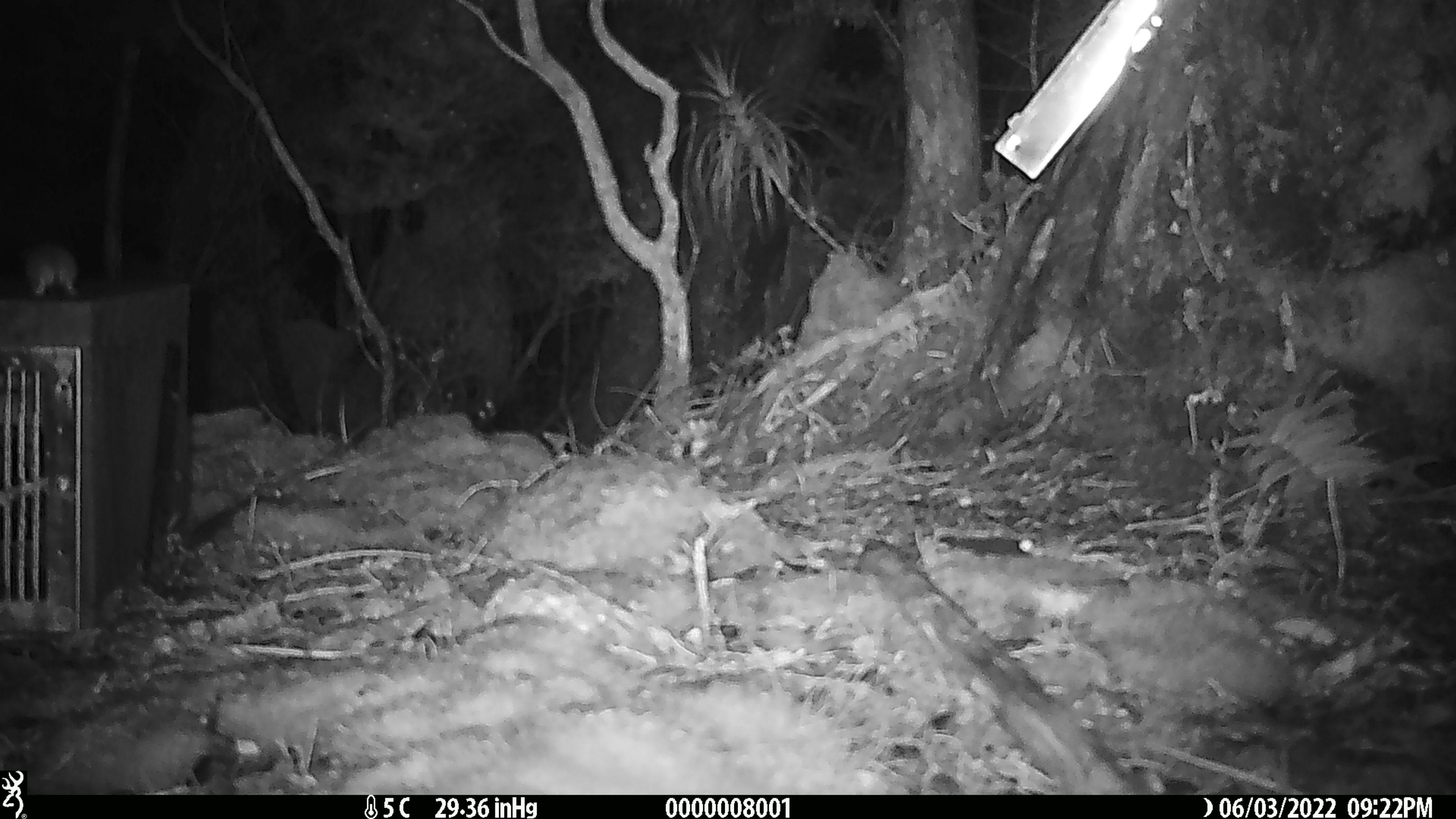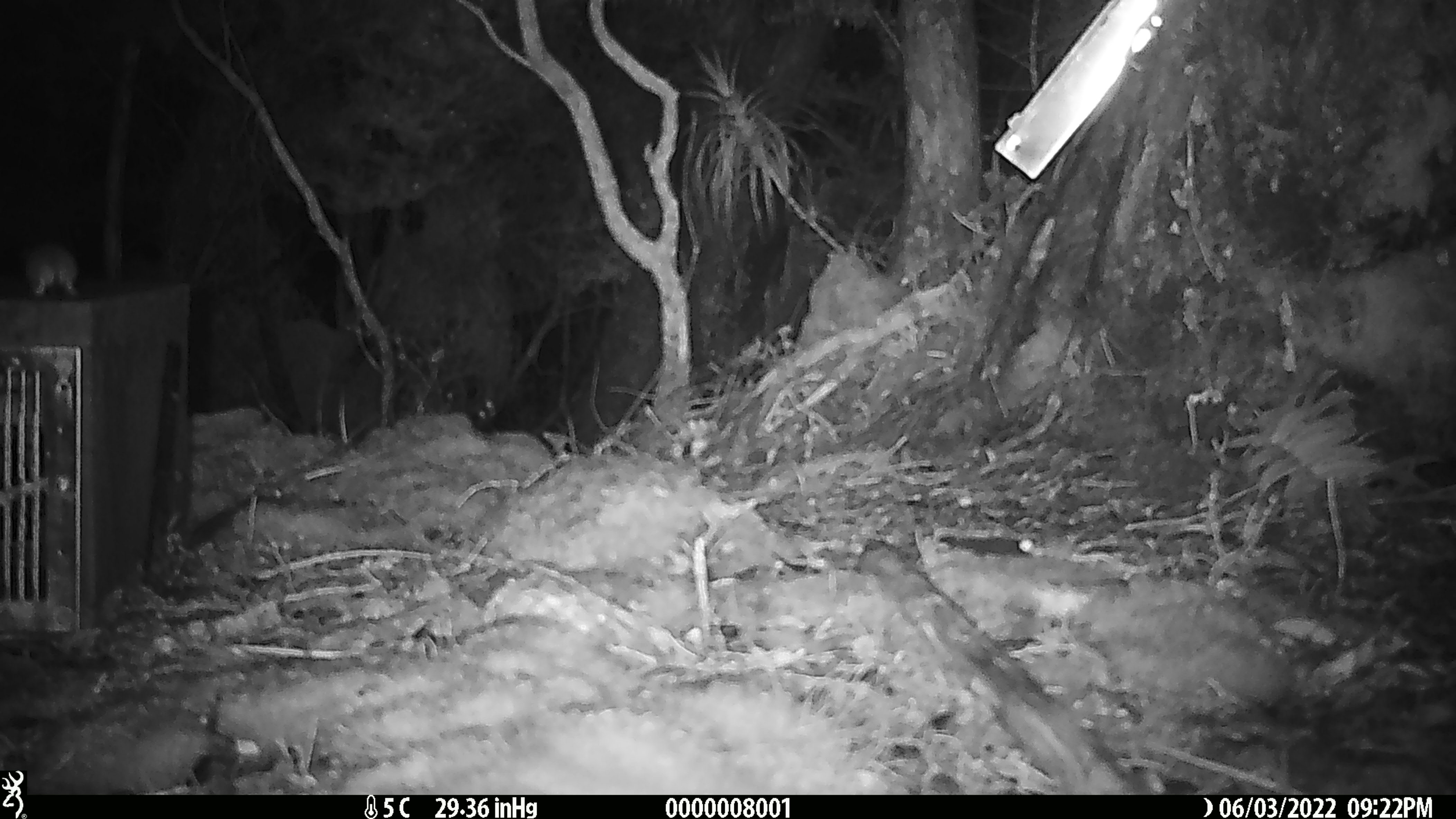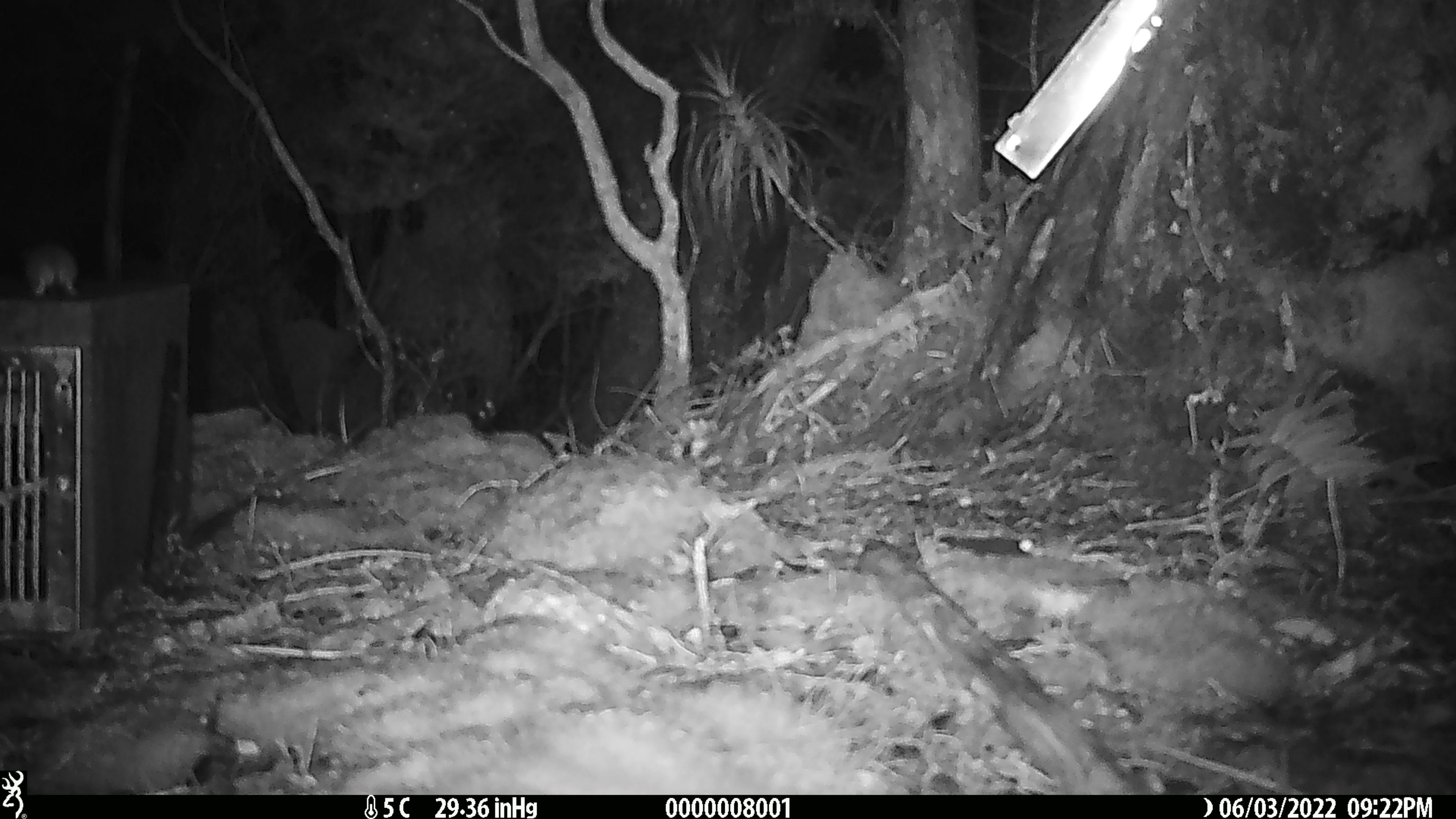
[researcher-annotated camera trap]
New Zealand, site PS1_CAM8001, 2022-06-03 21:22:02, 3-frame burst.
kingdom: Animalia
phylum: Chordata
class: Mammalia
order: Rodentia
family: Muridae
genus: Mus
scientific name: Mus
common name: mouse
Mouse (Mus).